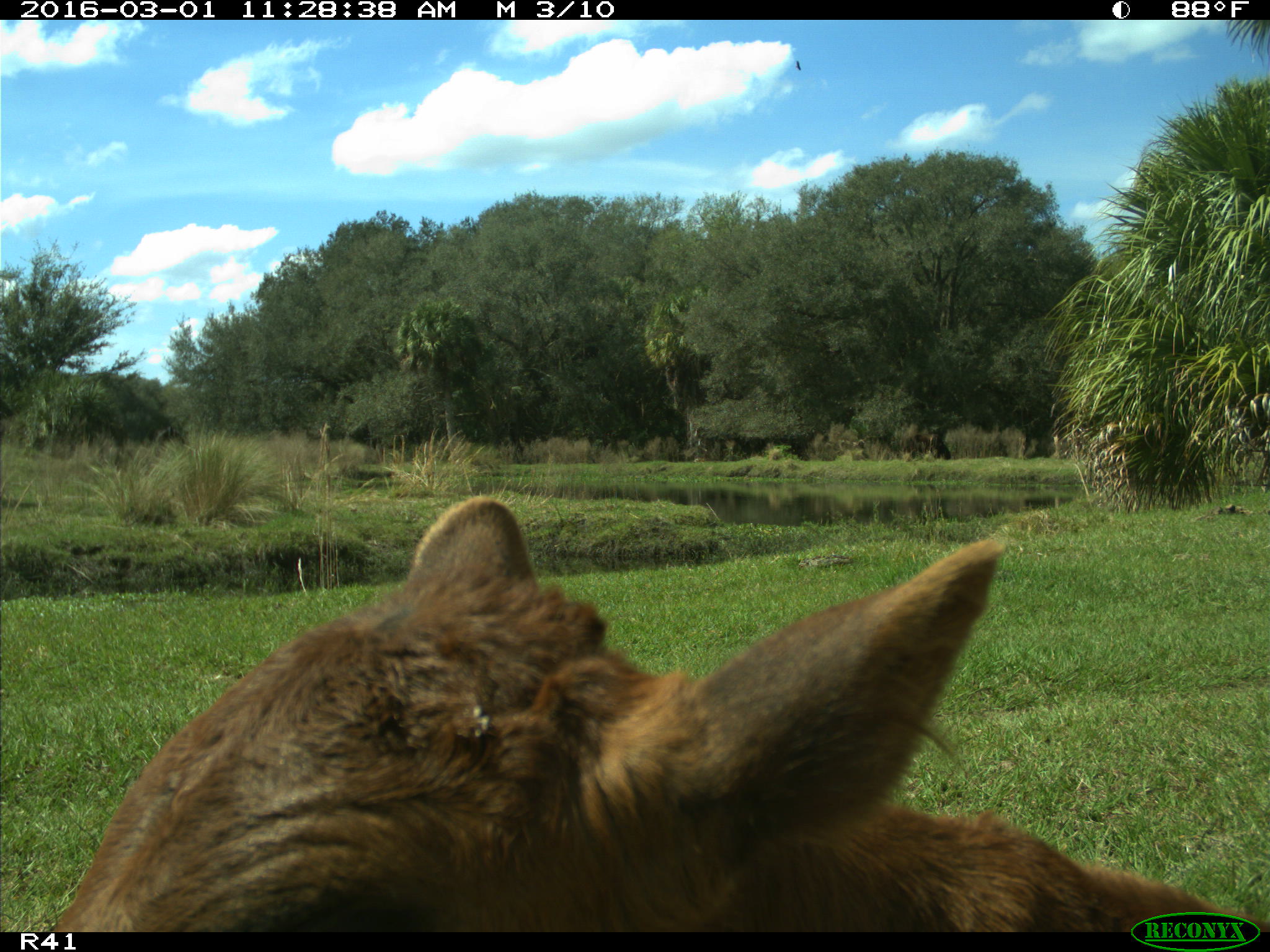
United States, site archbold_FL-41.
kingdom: Animalia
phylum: Chordata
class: Mammalia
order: Artiodactyla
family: Bovidae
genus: Bos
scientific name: Bos taurus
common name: domestic cow